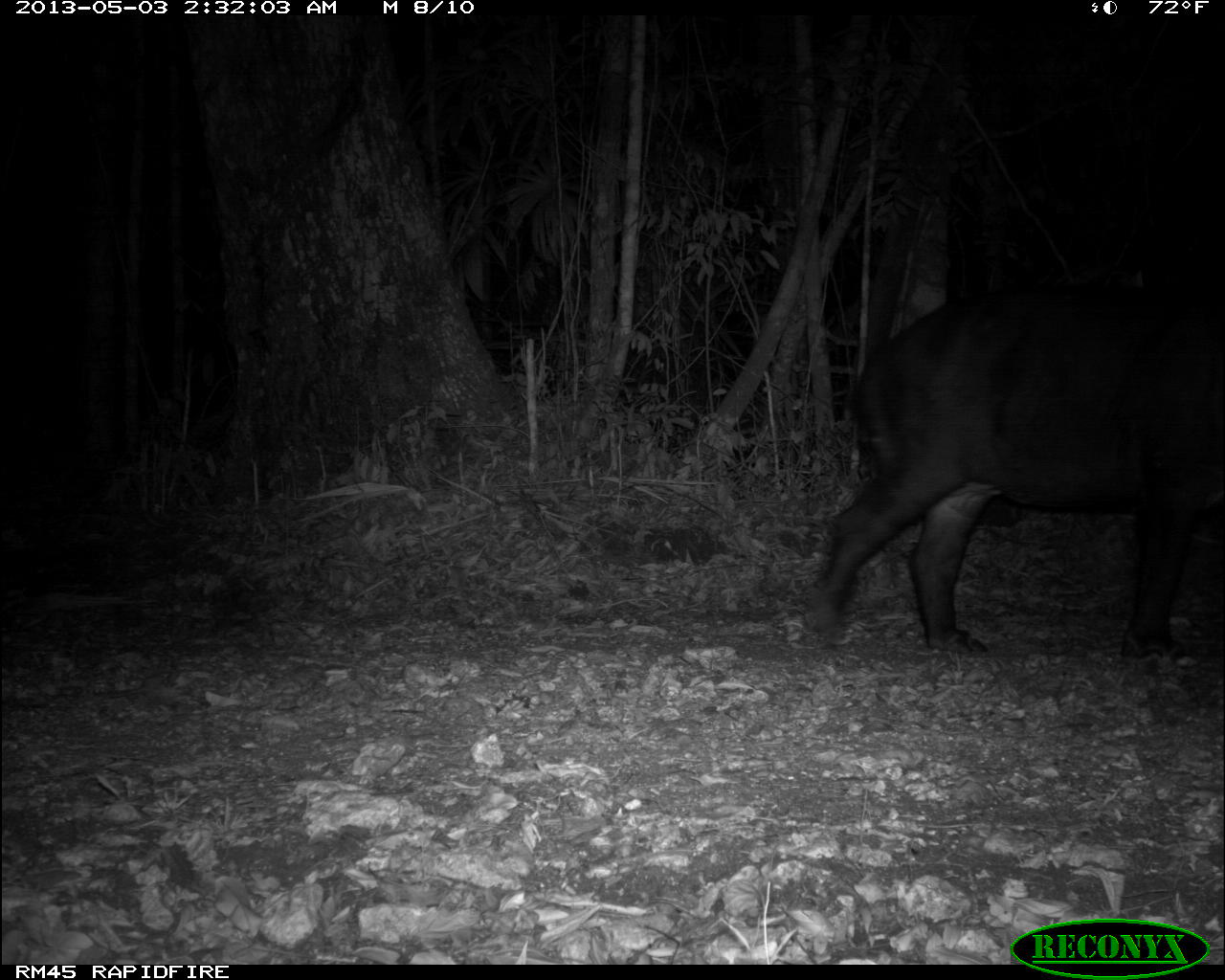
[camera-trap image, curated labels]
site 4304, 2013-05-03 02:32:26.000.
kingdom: Animalia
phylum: Chordata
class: Mammalia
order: Perissodactyla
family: Tapiridae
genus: Tapirus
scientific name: Tapirus bairdii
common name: baird's tapir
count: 1